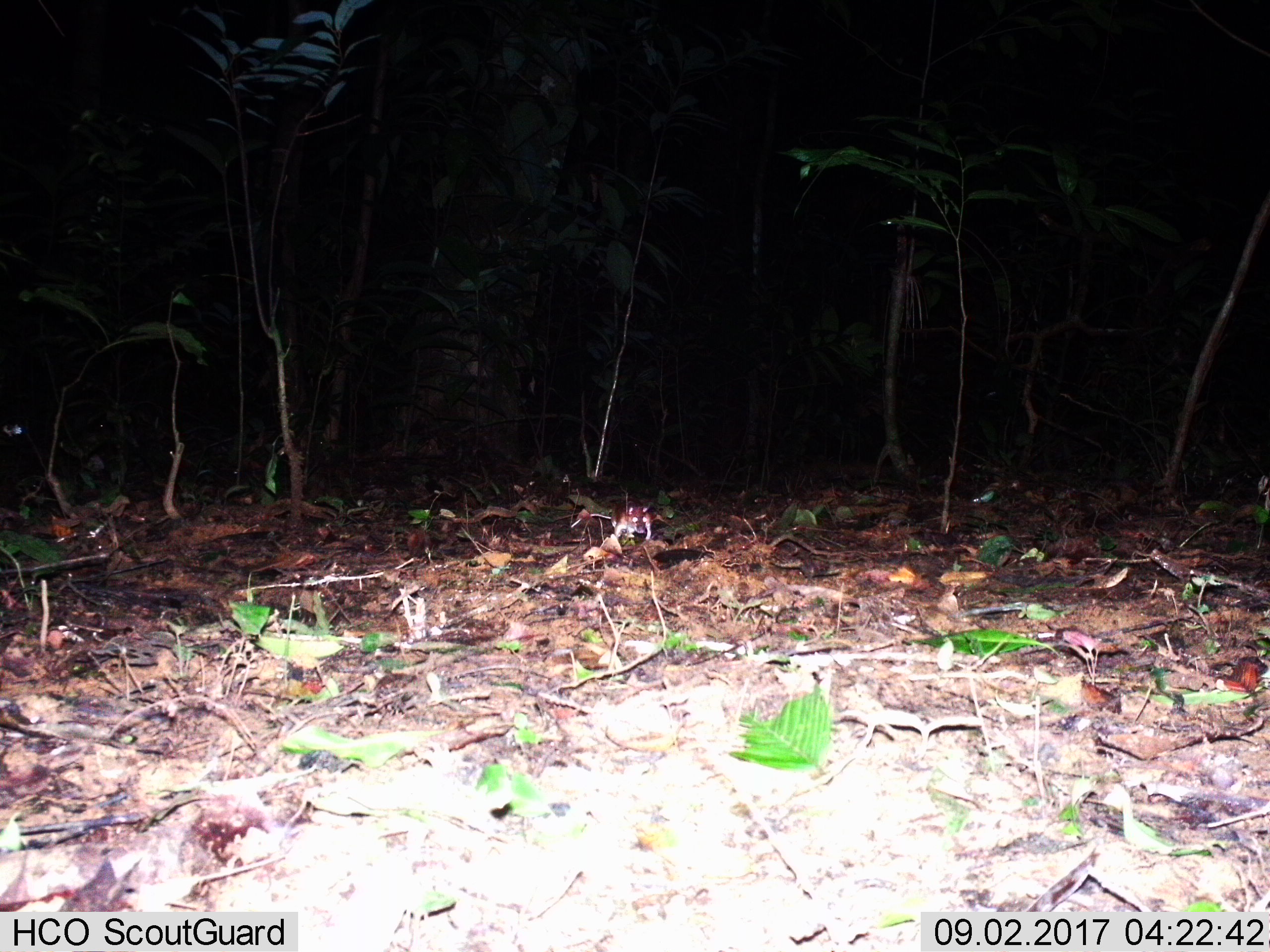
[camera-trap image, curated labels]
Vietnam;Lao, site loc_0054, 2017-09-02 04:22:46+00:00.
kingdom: Animalia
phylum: Chordata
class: Mammalia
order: Rodentia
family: Muridae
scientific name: Muridae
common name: old-world mice and rats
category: unidentified murid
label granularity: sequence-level